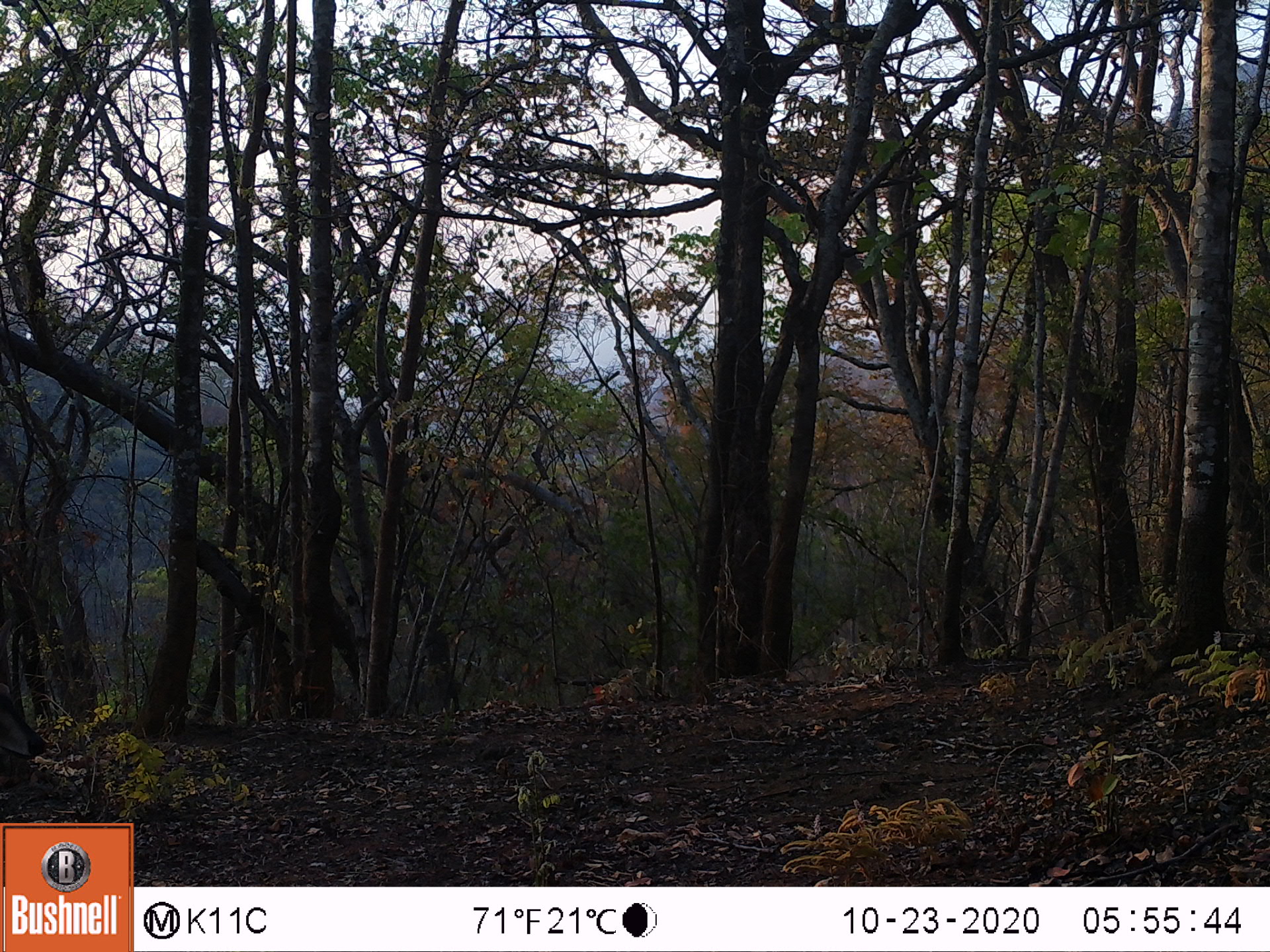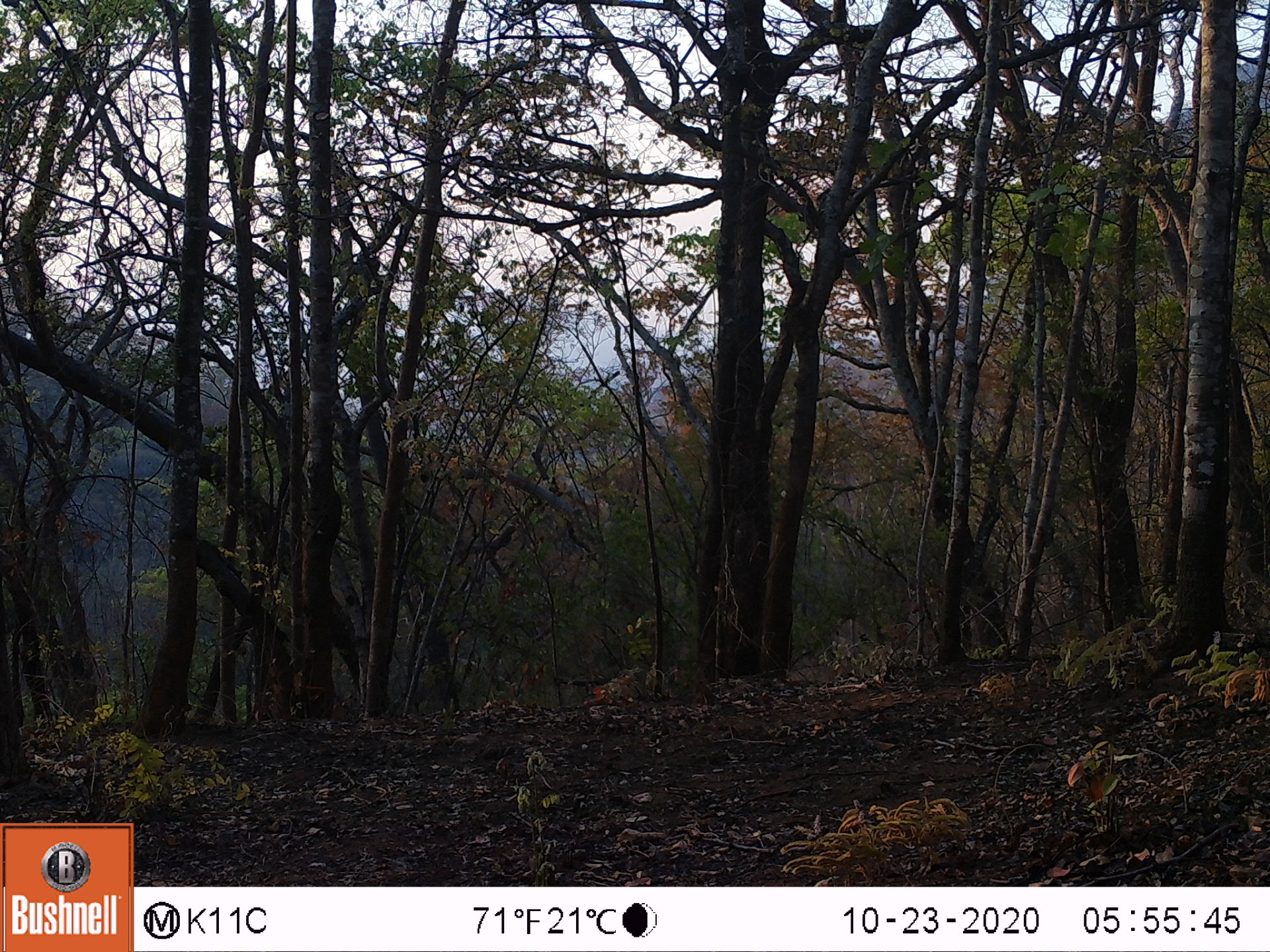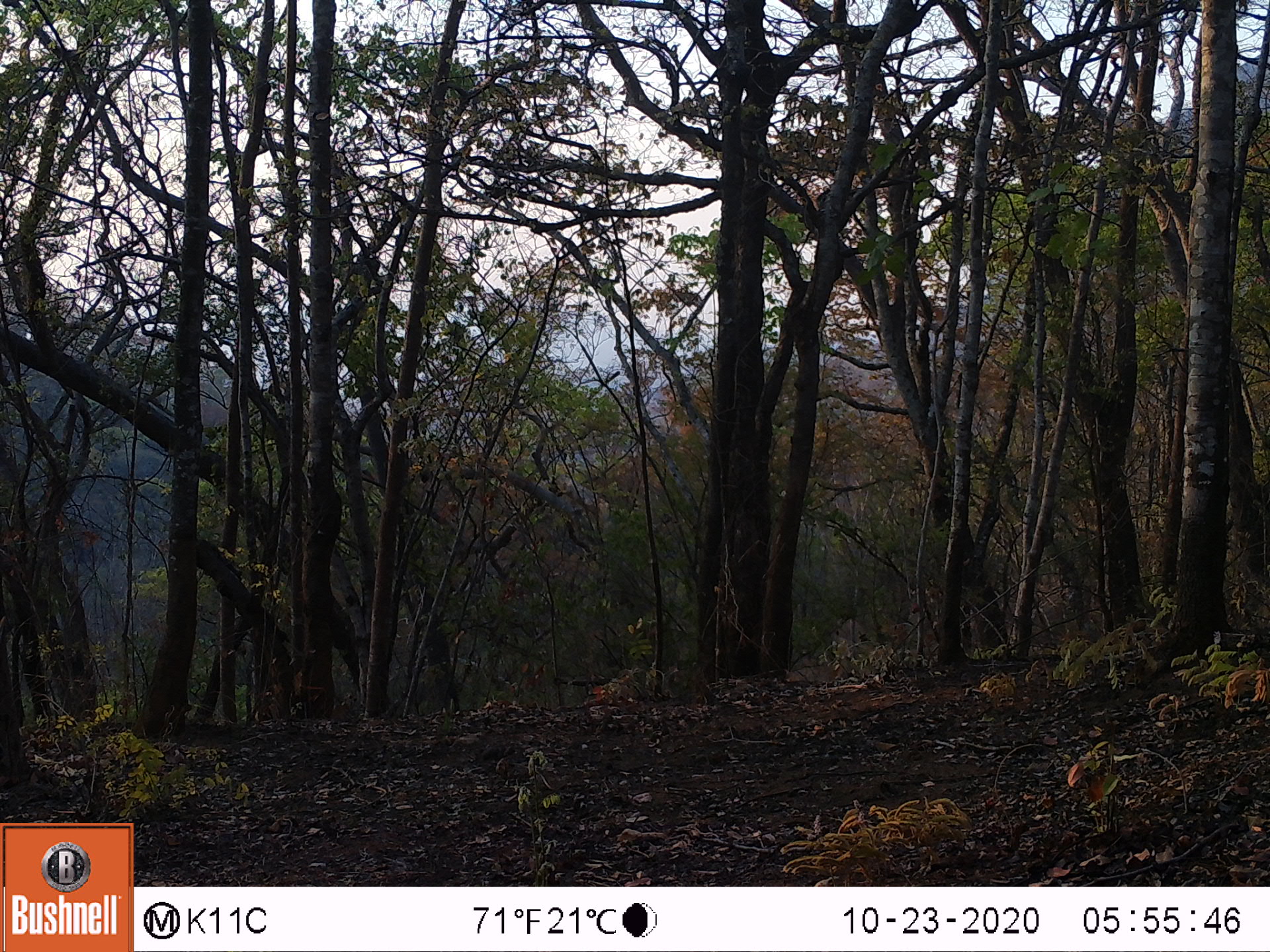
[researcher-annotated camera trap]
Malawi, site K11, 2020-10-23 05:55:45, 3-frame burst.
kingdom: Animalia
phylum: Chordata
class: Mammalia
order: Artiodactyla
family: Bovidae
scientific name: Antilopinae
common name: small antelope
Small antelope (Antilopinae), count 1.